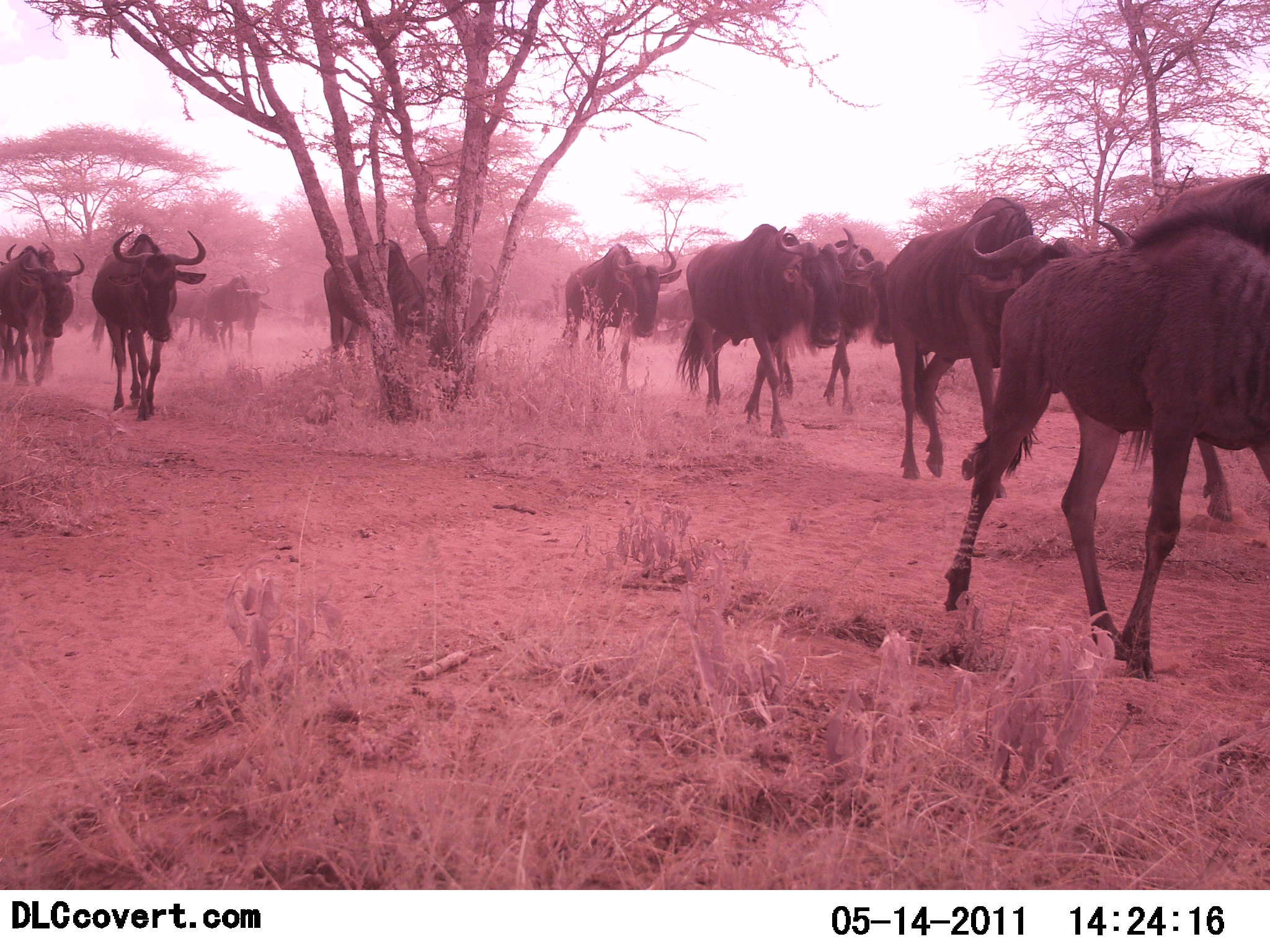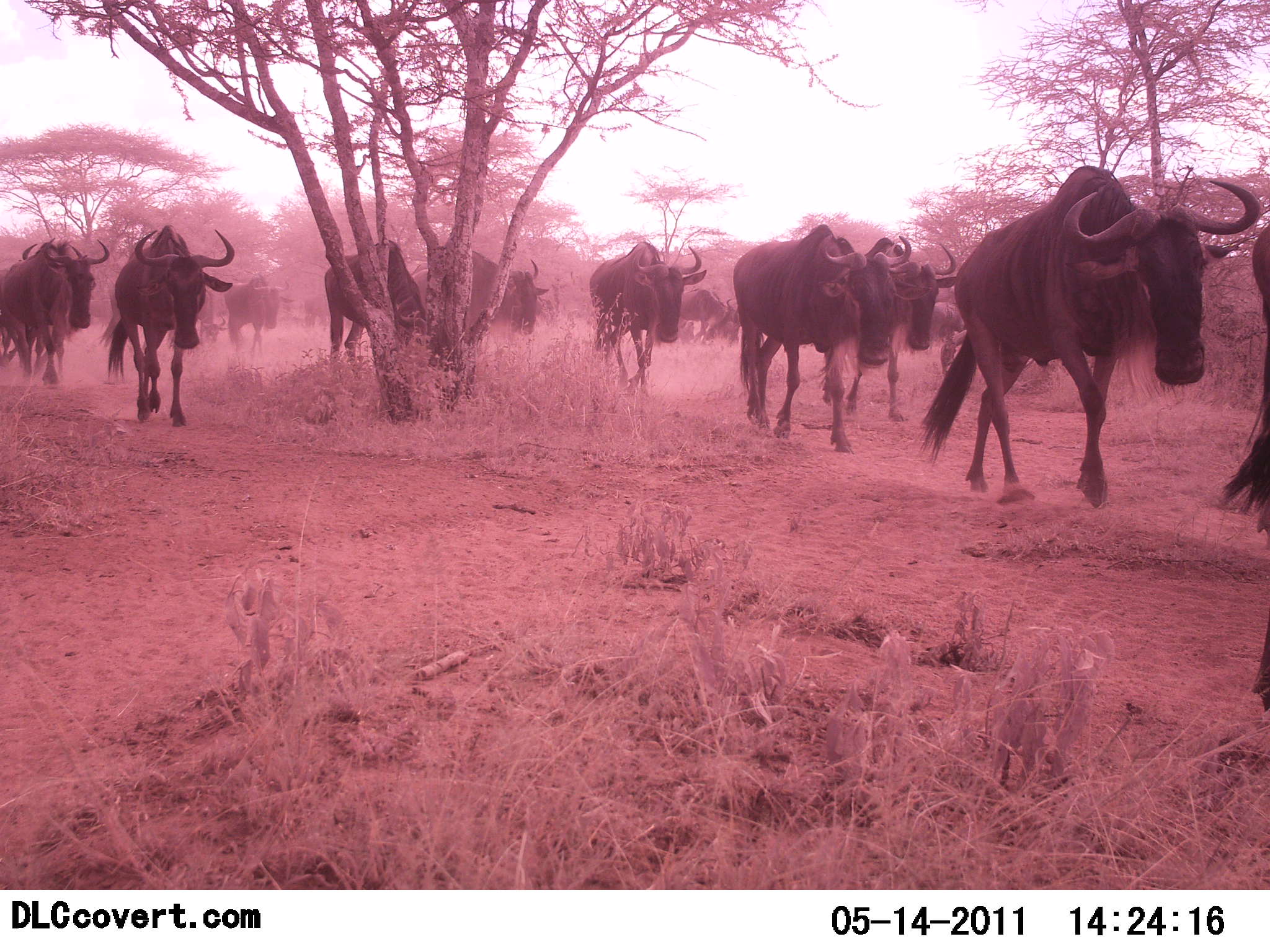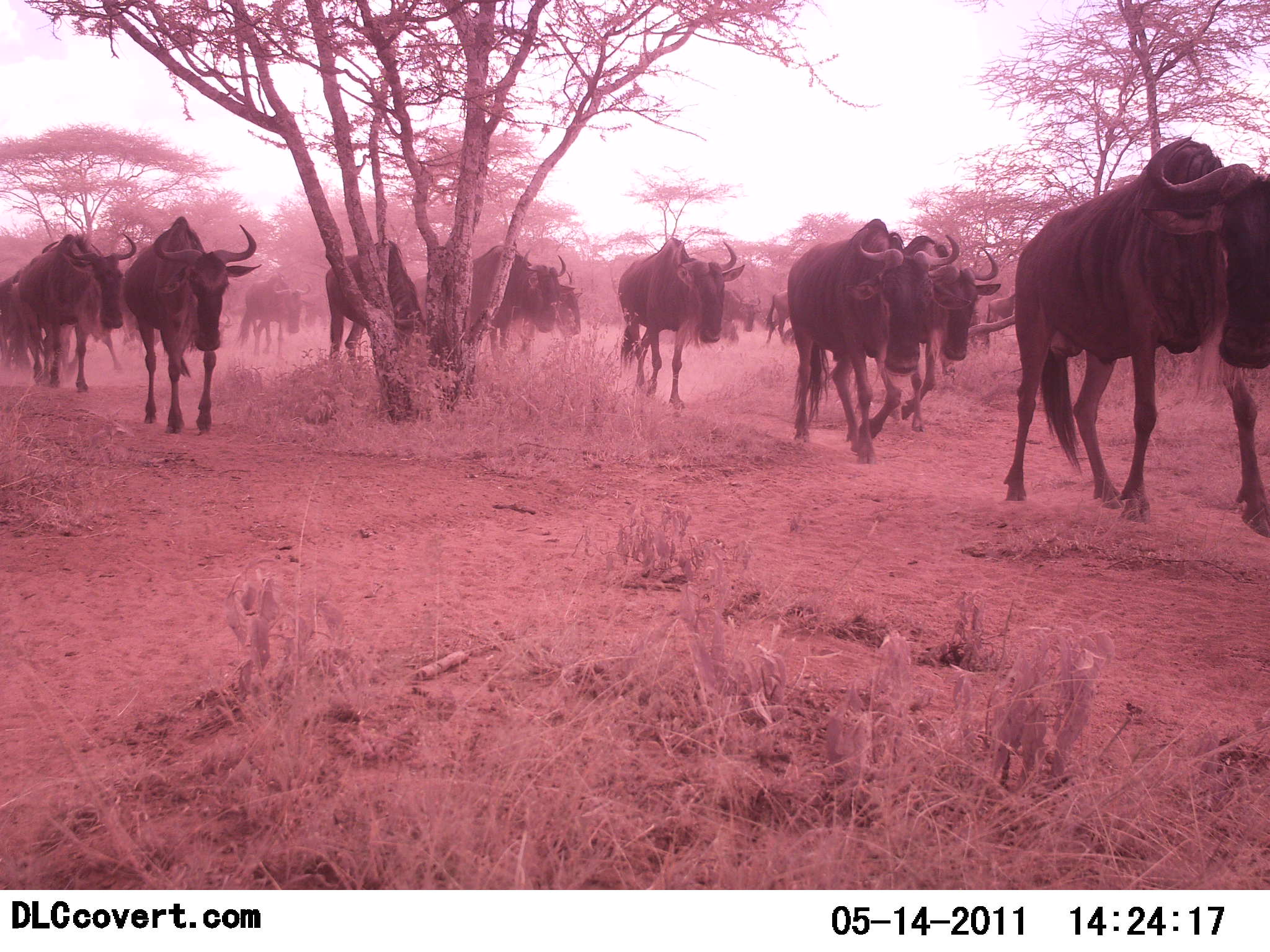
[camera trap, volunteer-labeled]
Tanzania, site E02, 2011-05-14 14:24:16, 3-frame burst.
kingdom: Animalia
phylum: Chordata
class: Mammalia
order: Artiodactyla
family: Bovidae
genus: Connochaetes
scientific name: Connochaetes taurinus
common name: blue wildebeest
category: wildebeest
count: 11-50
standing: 0%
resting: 0%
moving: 100%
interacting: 0%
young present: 0%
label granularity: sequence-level